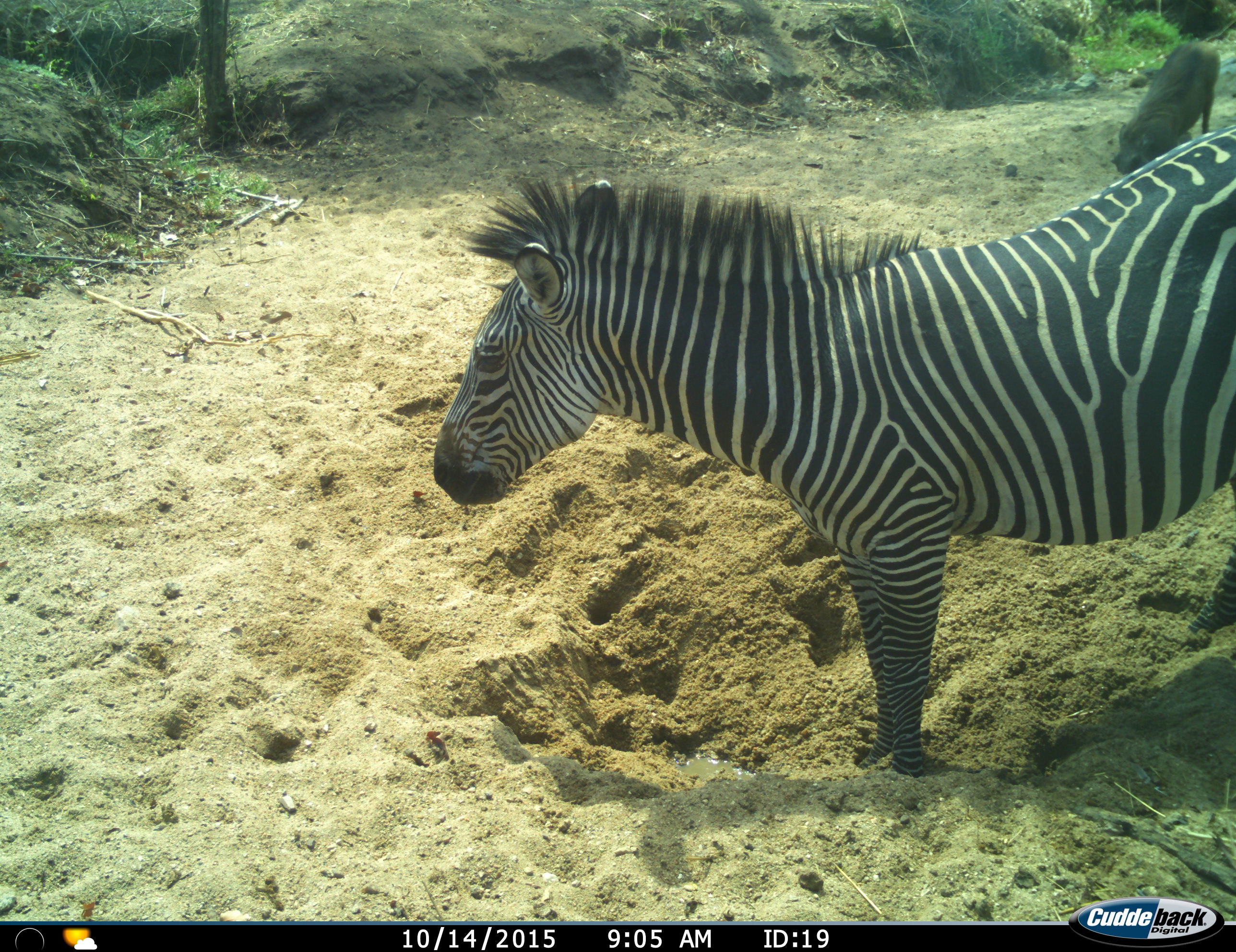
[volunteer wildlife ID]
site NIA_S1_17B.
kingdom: Animalia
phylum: Chordata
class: Mammalia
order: Artiodactyla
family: Suidae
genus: Phacochoerus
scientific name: Phacochoerus africanus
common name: warthog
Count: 1.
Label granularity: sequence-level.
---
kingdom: Animalia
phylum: Chordata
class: Mammalia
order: Perissodactyla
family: Equidae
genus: Equus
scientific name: Equus quagga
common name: plains zebra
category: zebraplains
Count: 1.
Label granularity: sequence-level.